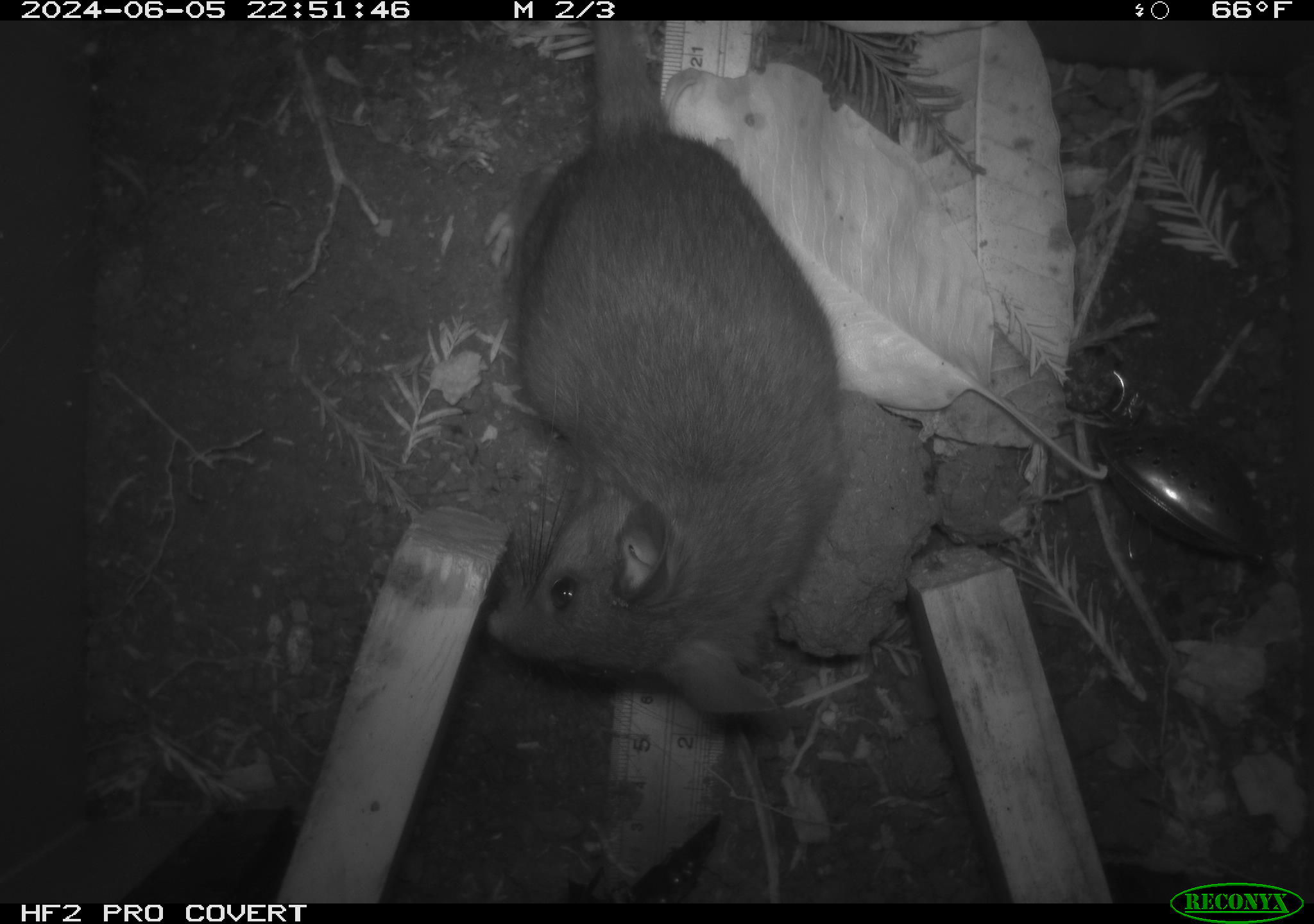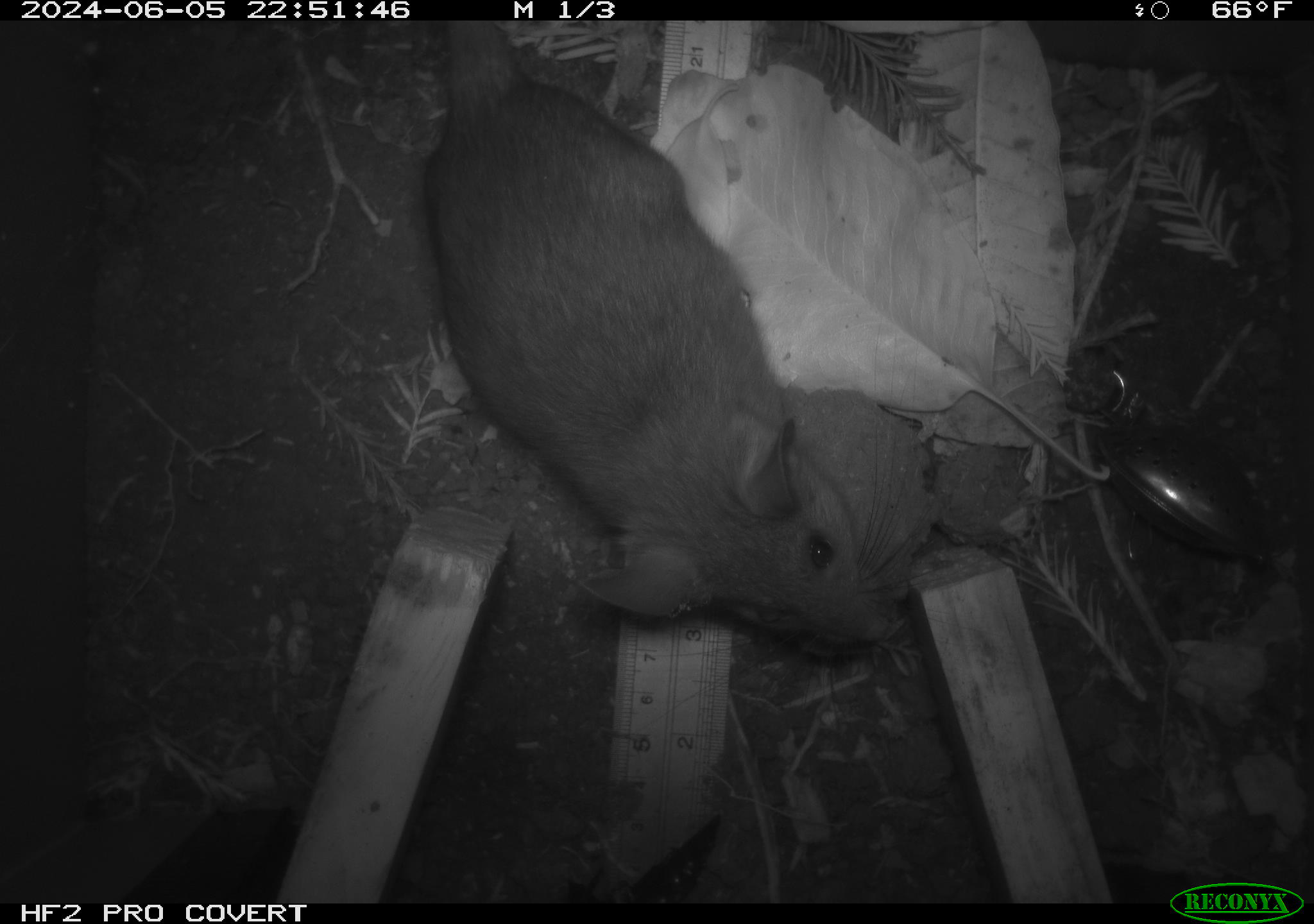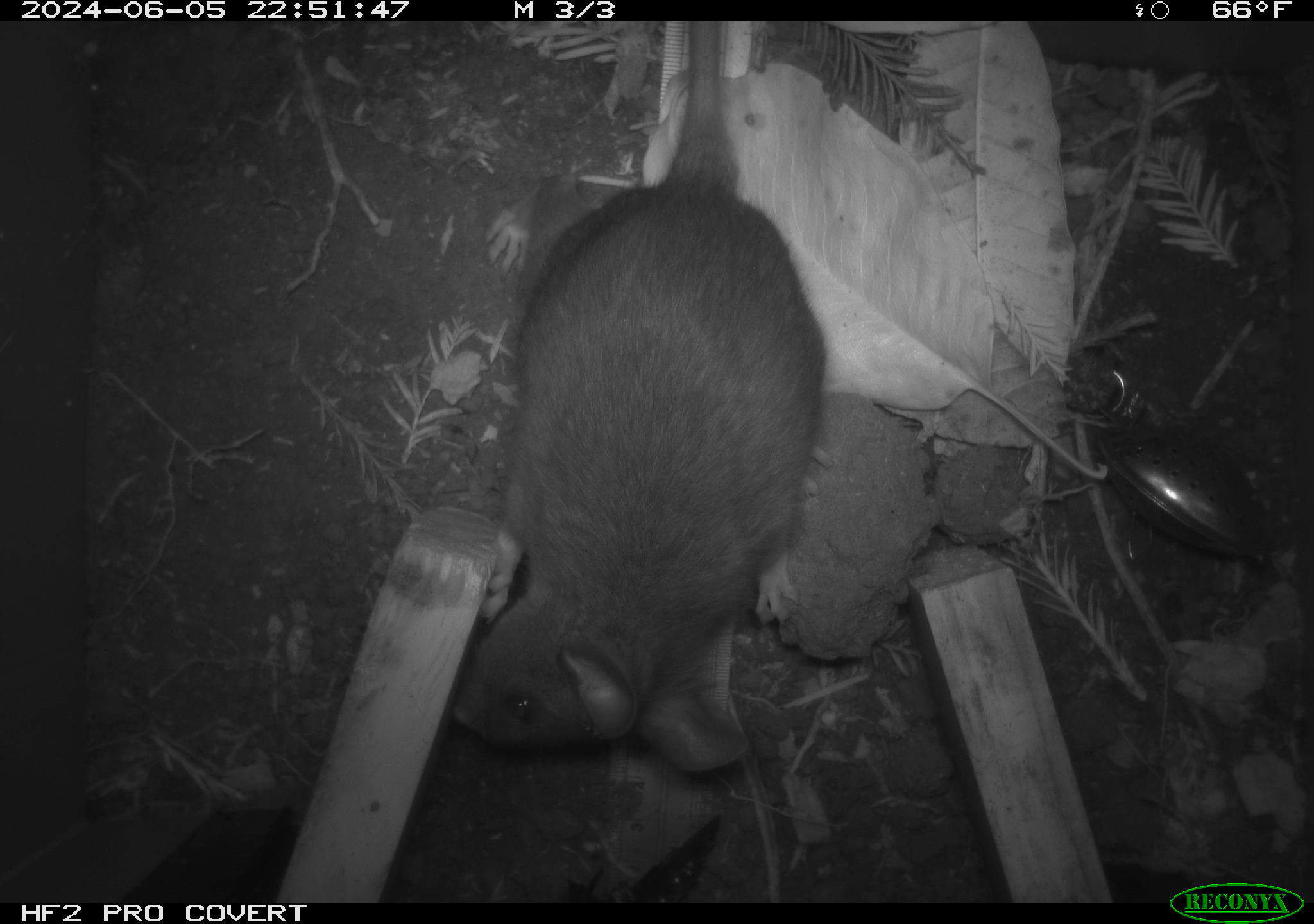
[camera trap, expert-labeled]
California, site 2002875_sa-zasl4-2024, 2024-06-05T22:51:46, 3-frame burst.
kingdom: Animalia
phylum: Chordata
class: Mammalia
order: Rodentia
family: Cricetidae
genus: Neotoma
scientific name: Neotoma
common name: pack rat or woodrat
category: neotoma species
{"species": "neotoma species (pack rat or woodrat) (Neotoma)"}